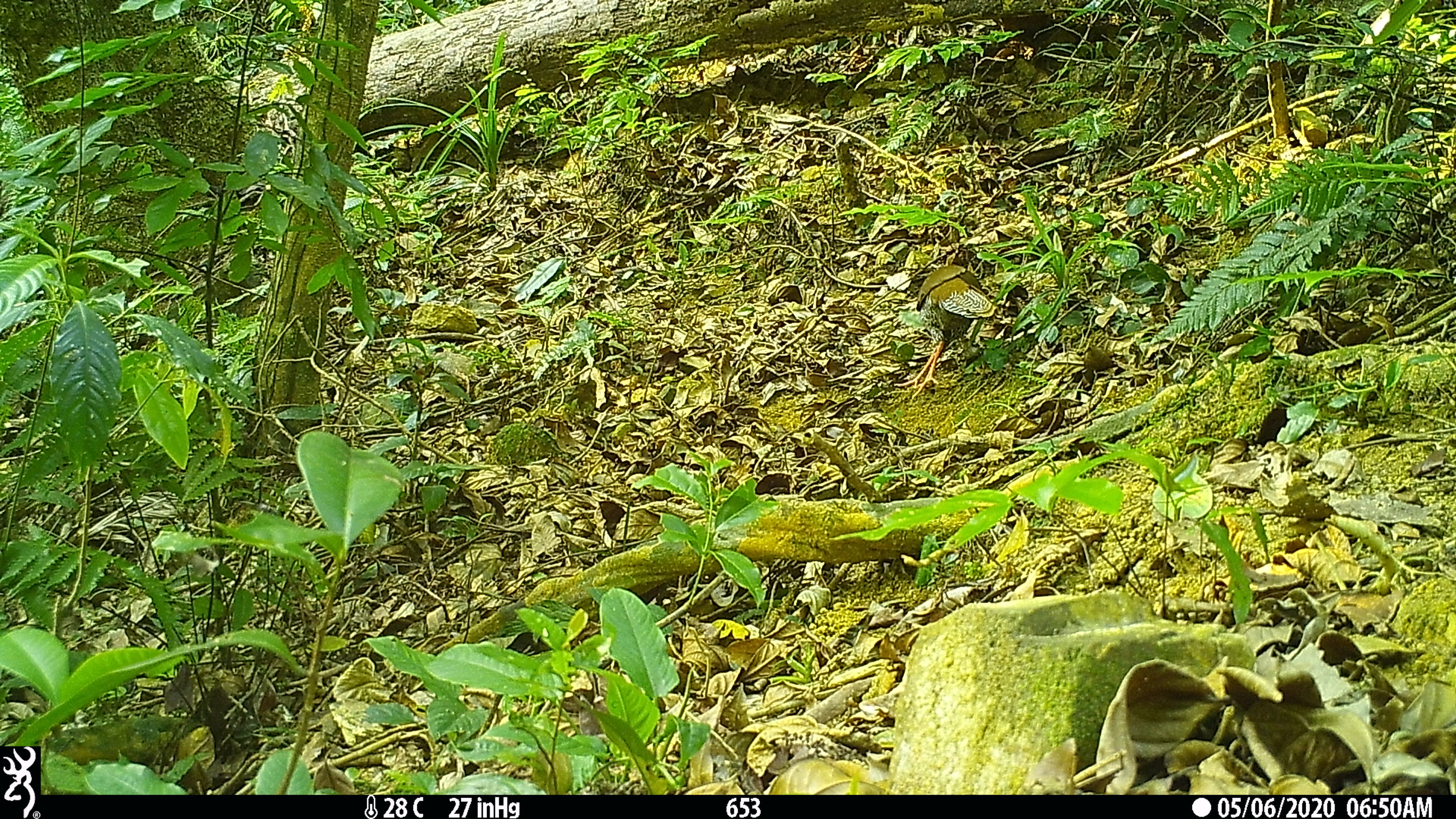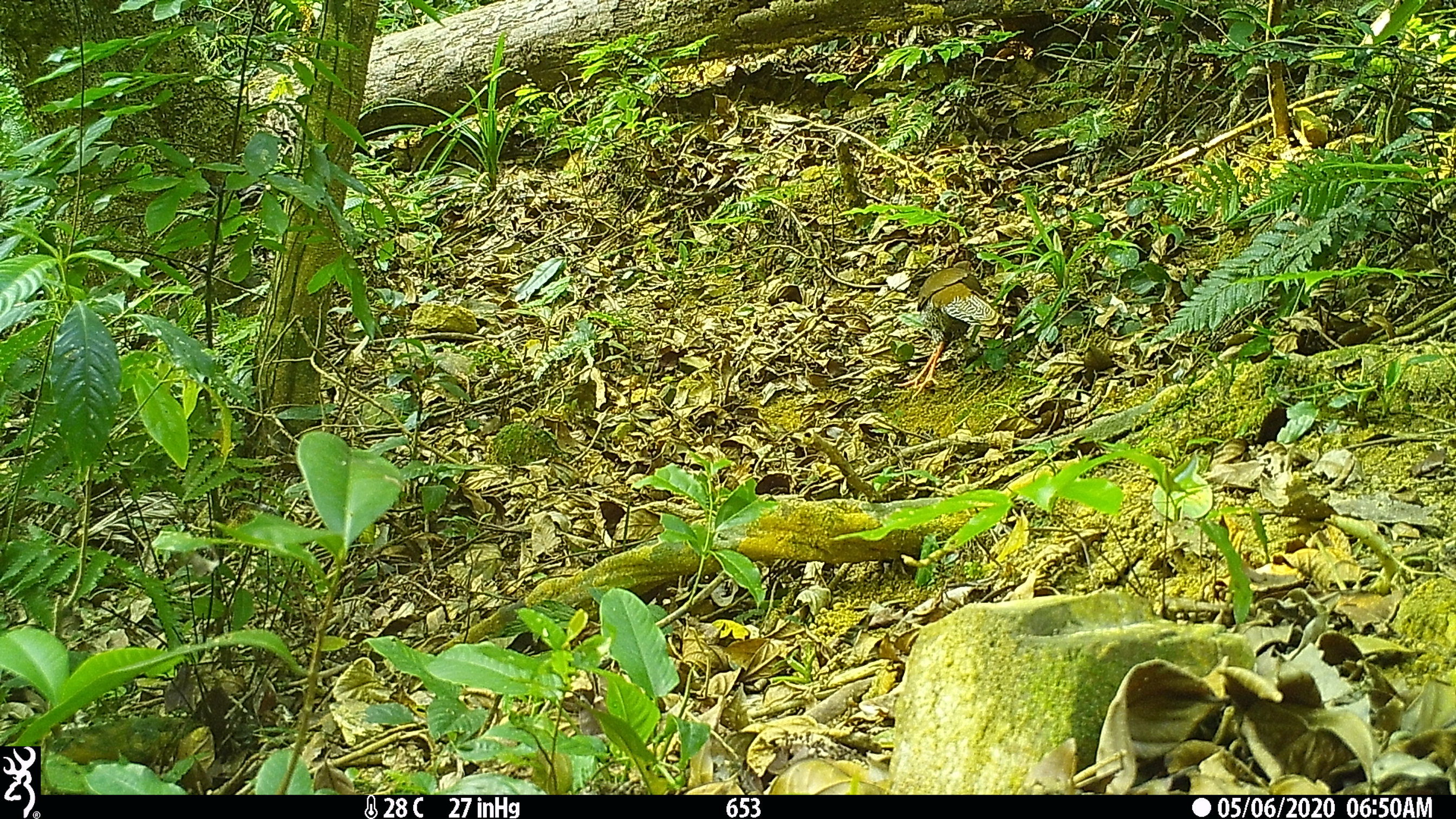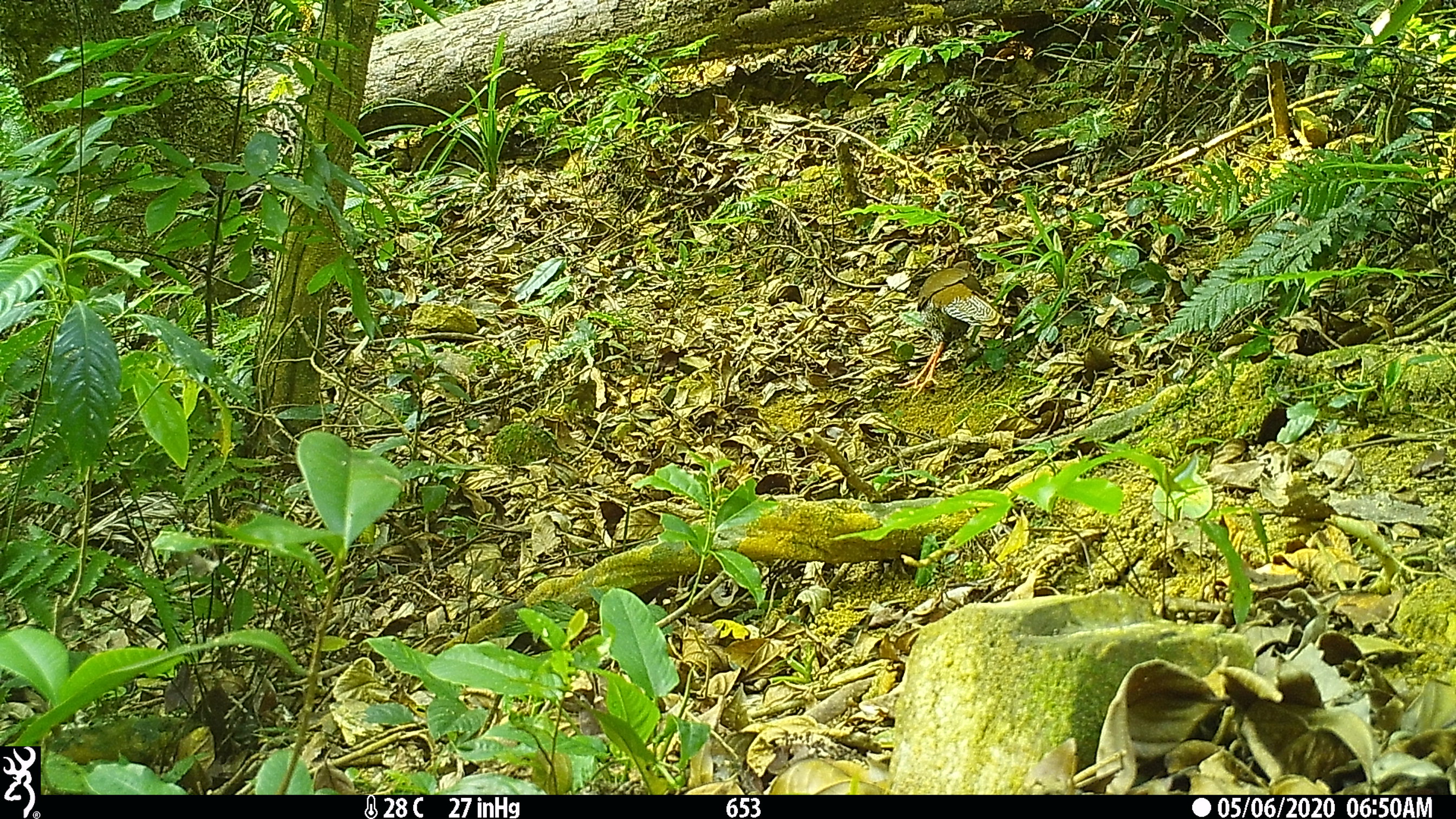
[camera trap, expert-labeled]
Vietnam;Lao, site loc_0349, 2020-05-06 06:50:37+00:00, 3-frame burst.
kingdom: Animalia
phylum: Chordata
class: Aves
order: Galliformes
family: Phasianidae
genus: Lophura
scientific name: Lophura nycthemera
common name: silver pheasant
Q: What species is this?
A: Silver pheasant (Lophura nycthemera).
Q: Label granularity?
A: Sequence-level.